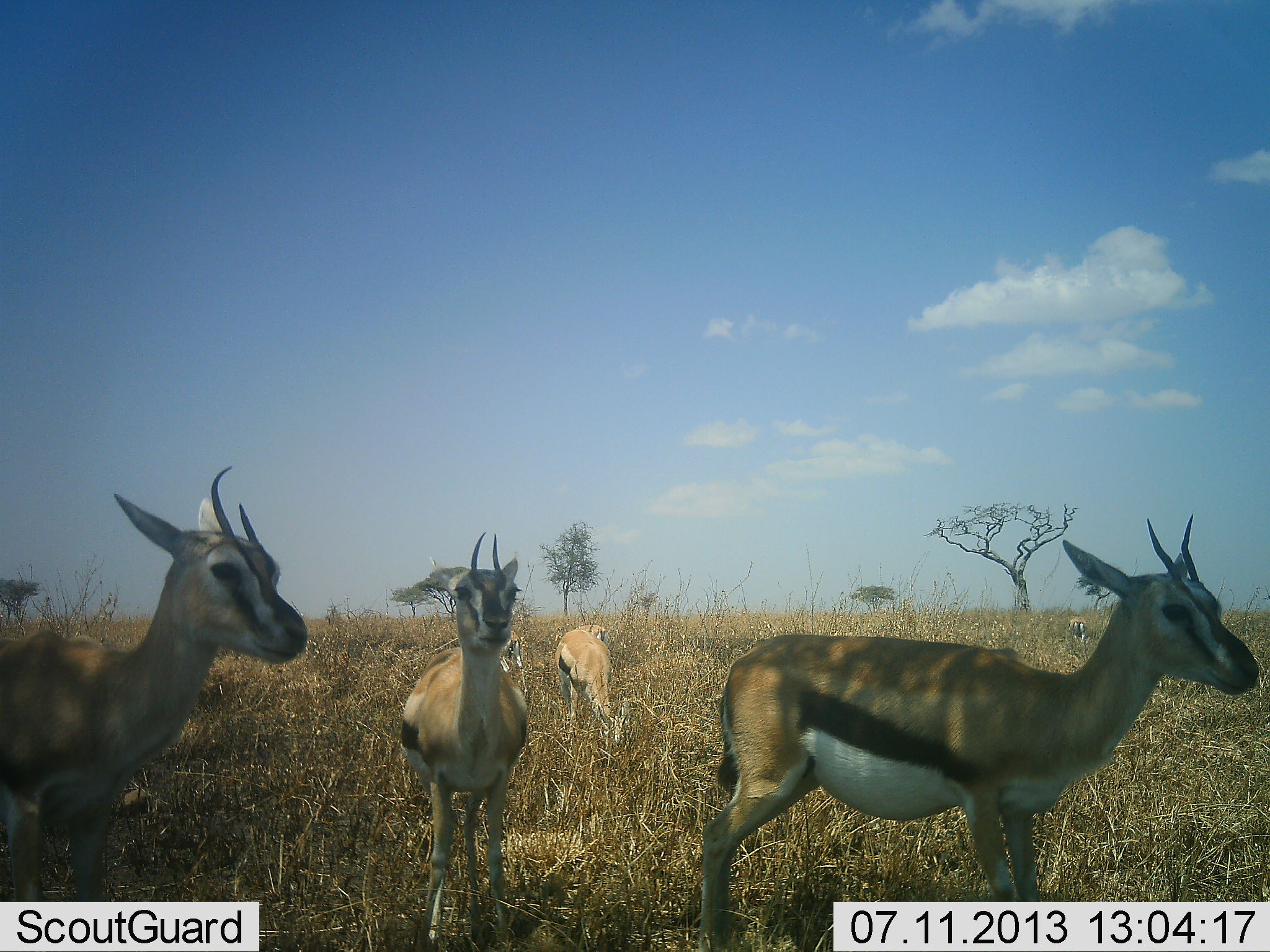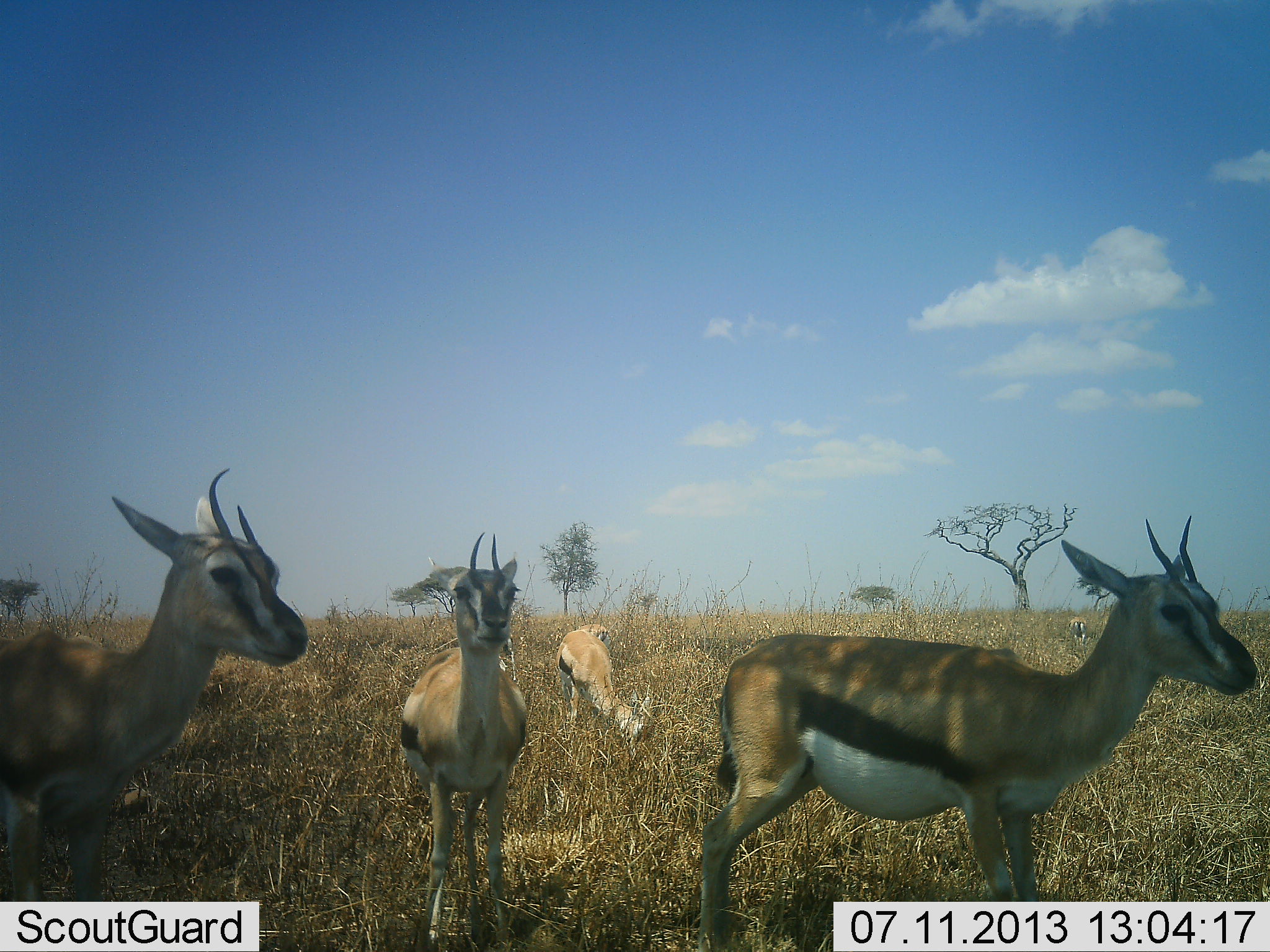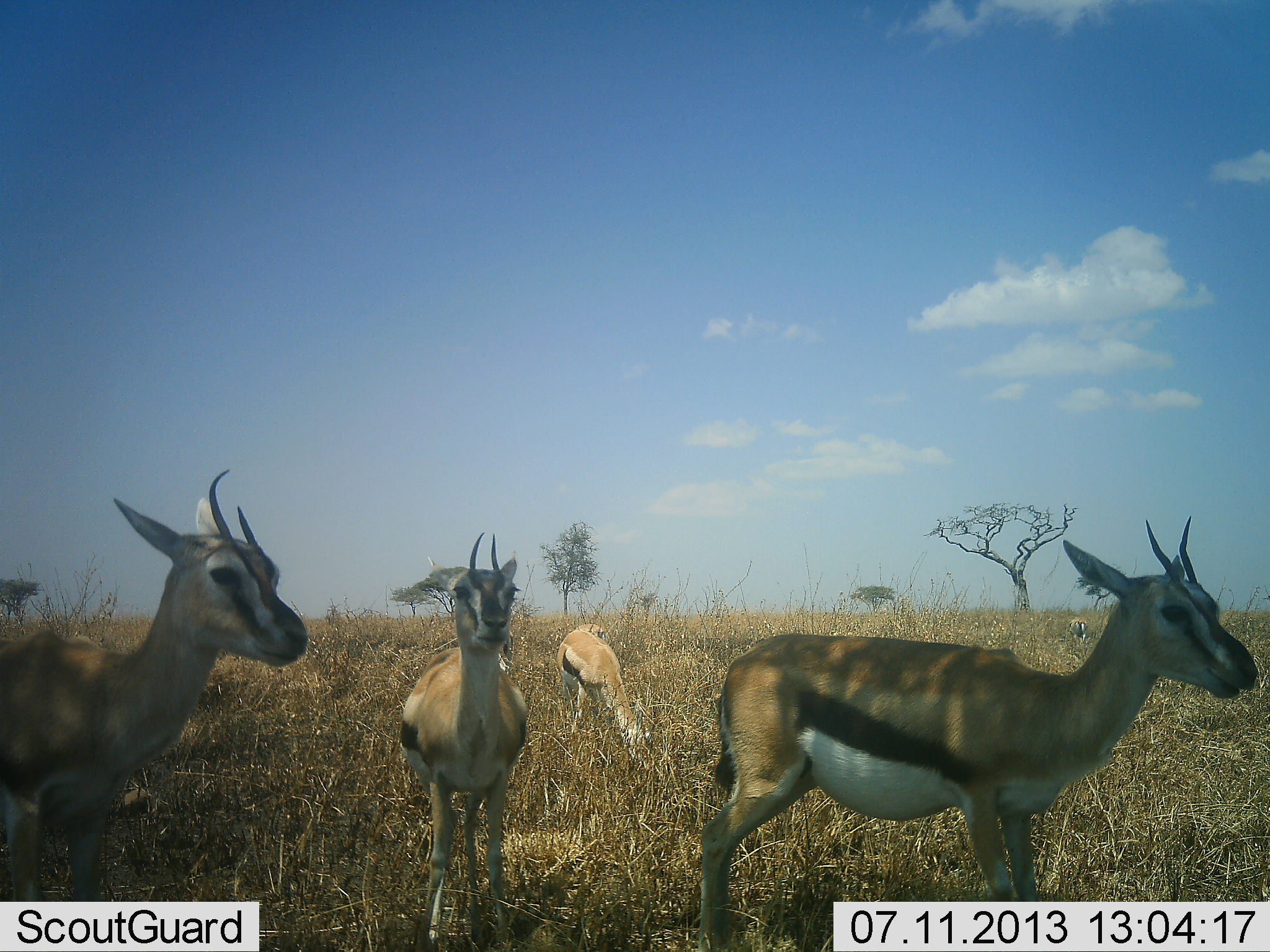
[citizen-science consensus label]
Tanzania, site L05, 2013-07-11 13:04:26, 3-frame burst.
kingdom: Animalia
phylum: Chordata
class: Mammalia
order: Artiodactyla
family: Bovidae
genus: Eudorcas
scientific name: Eudorcas thomsonii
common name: thomson's gazelle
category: gazellethomsons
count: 5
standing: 88%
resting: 18%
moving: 0%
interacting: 0%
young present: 0%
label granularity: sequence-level